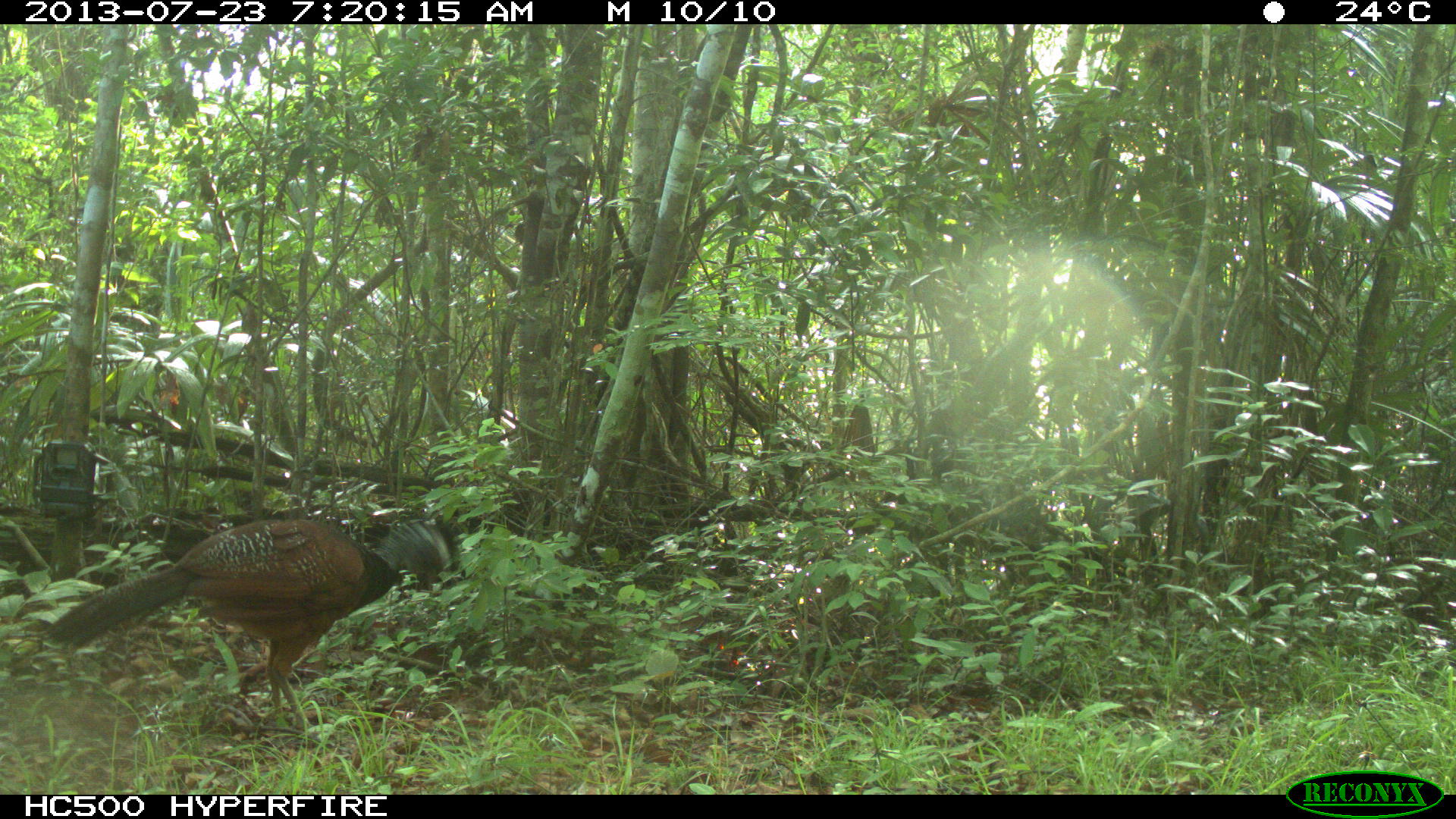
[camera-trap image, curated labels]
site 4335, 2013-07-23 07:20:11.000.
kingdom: Animalia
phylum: Chordata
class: Aves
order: Galliformes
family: Cracidae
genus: Crax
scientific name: Crax rubra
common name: great curassow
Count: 1.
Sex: female.